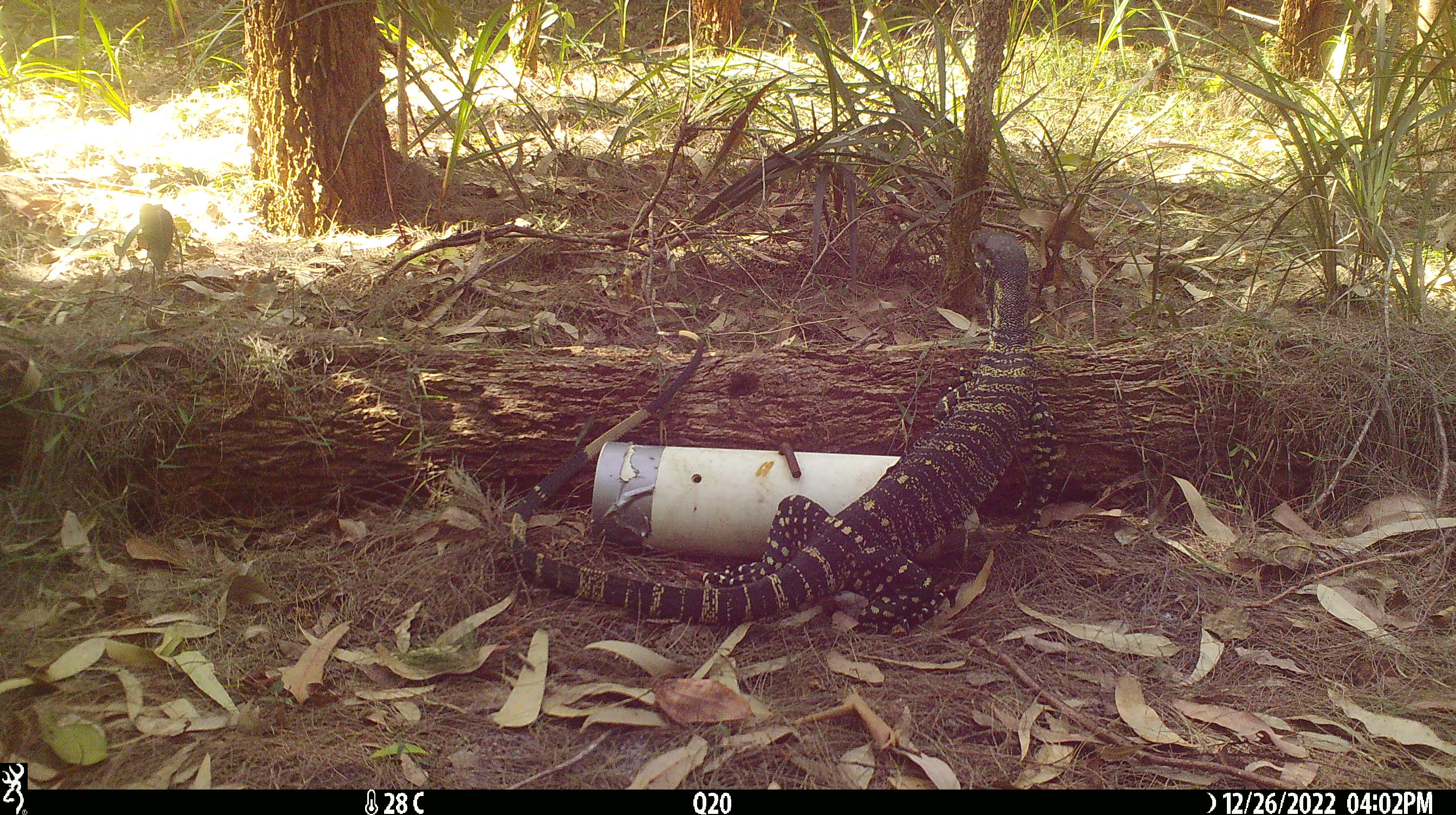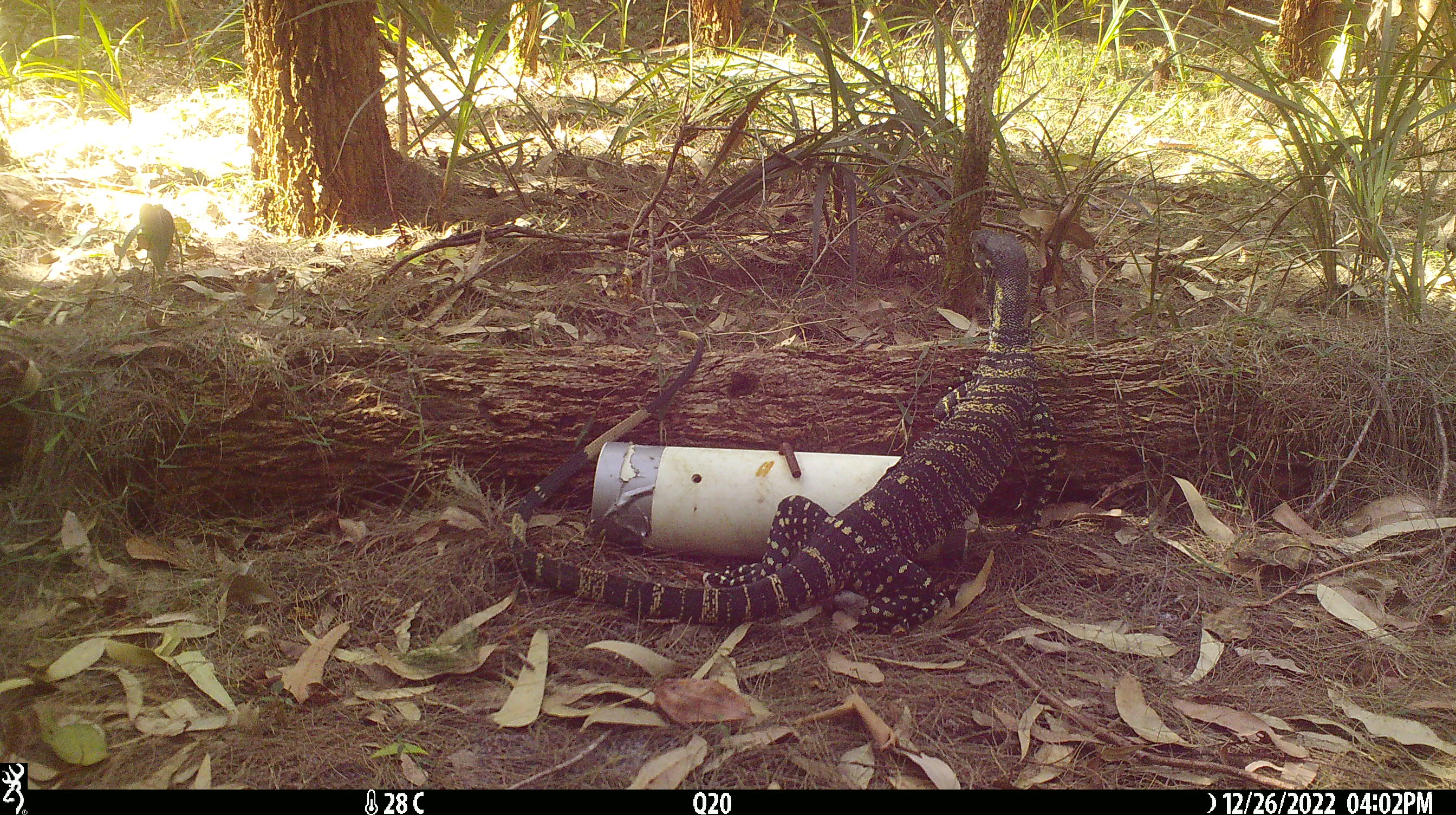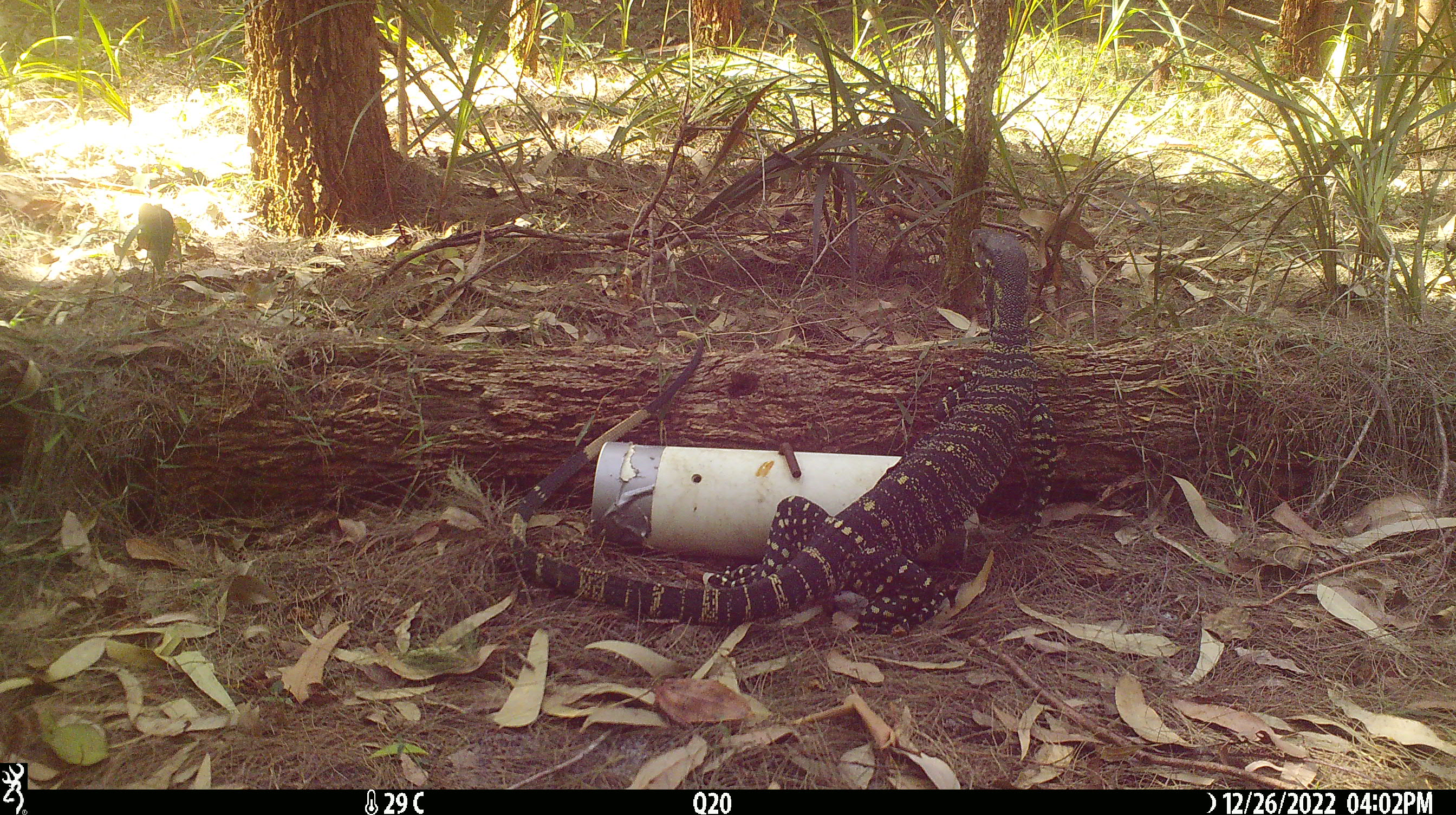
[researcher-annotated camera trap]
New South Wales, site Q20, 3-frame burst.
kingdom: Animalia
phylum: Chordata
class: Reptilia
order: Squamata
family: Varanidae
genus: Varanus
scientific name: Varanus varius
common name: lace monitor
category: goanna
Goanna (lace monitor) (Varanus varius).